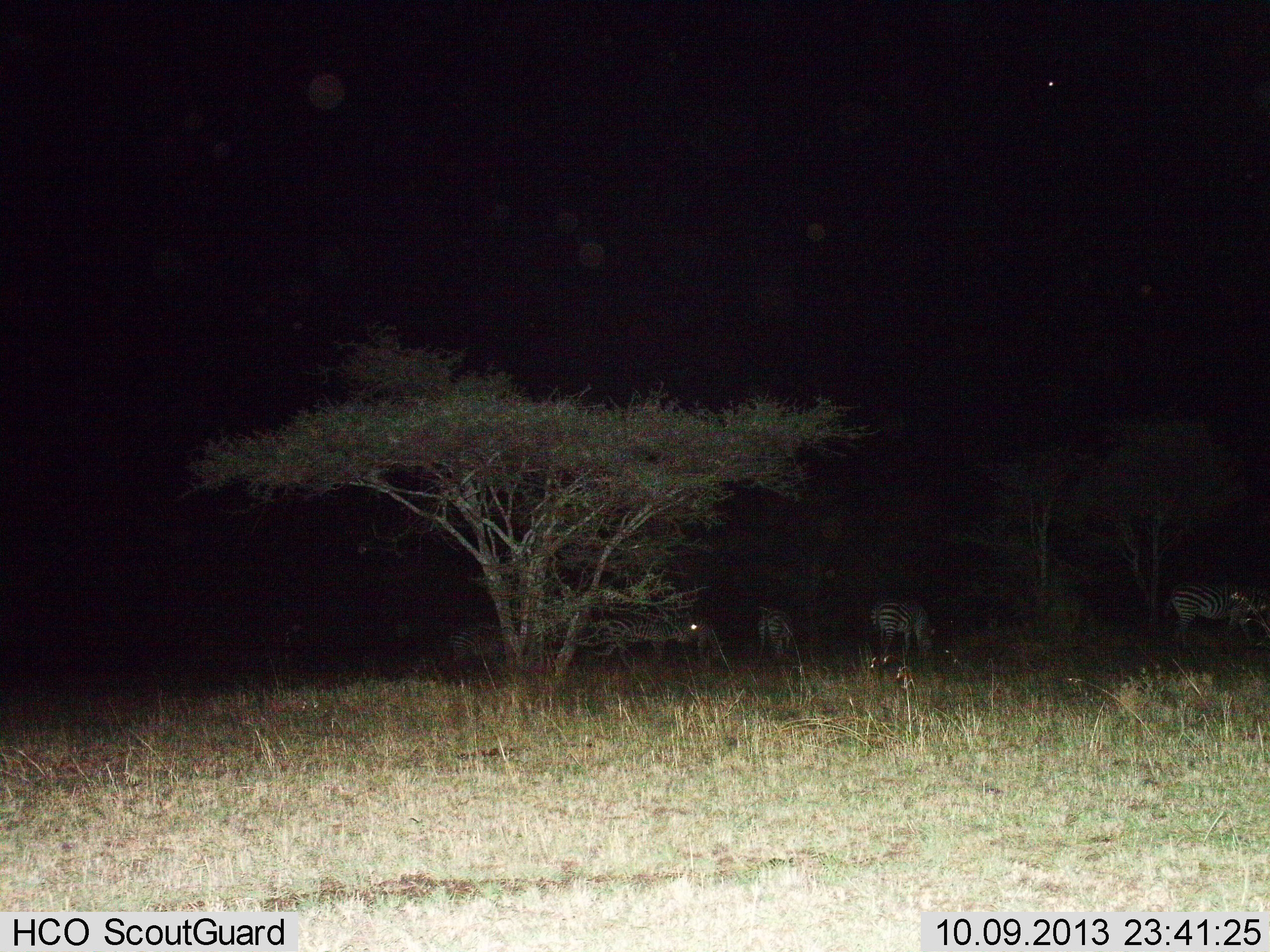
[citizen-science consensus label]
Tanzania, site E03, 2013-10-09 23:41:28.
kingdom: Animalia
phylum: Chordata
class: Mammalia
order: Perissodactyla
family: Equidae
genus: Equus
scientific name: Equus quagga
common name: plains zebra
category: zebra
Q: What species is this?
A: Zebra (plains zebra) (Equus quagga).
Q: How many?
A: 4.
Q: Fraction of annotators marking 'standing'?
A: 50%.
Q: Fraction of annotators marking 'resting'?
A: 0%.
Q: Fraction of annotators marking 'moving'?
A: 3%.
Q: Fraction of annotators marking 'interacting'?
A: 0%.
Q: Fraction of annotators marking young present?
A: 0%.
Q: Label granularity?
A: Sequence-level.